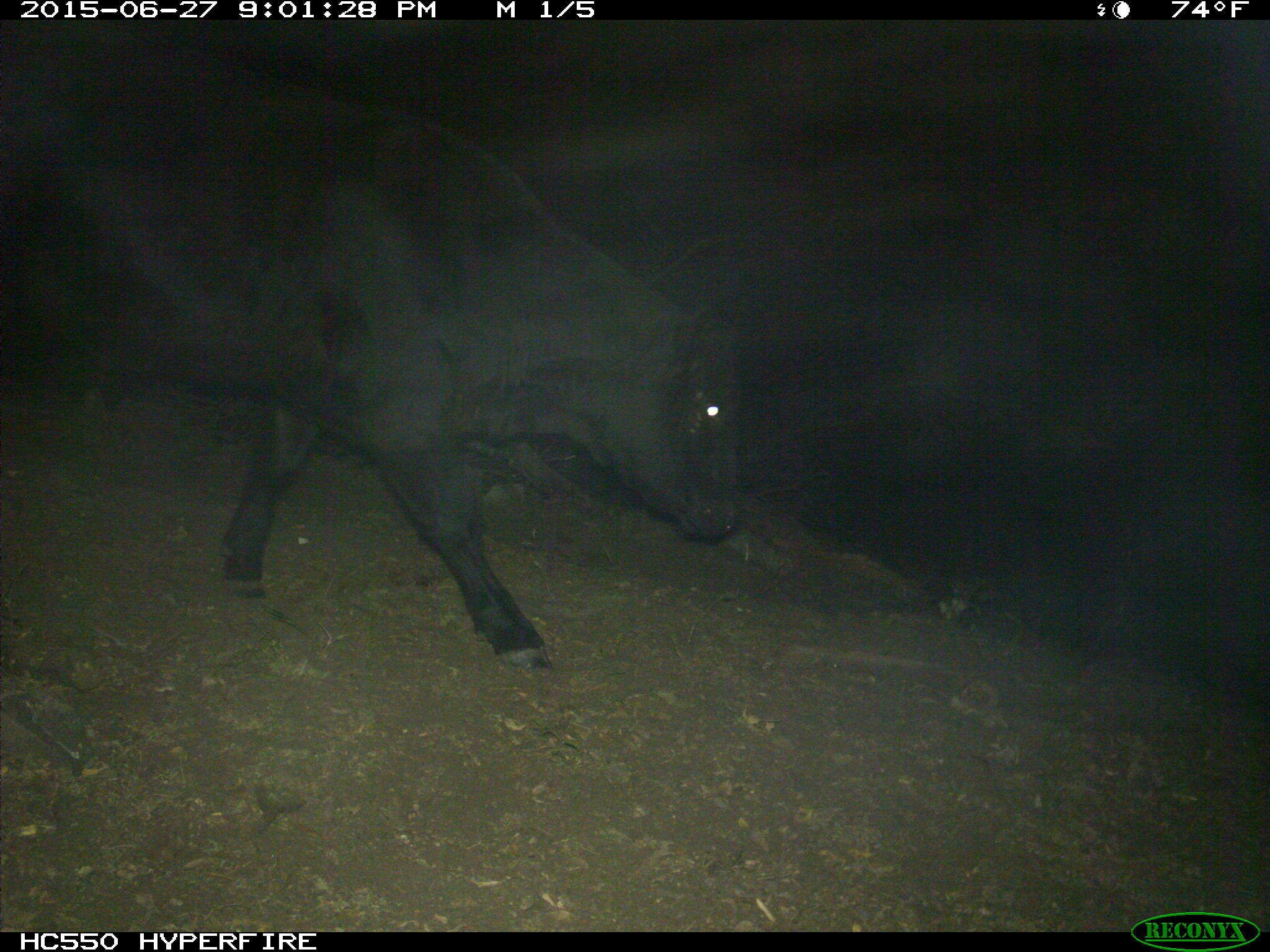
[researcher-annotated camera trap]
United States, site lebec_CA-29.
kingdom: Animalia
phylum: Chordata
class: Mammalia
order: Artiodactyla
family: Bovidae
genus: Bos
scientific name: Bos taurus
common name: domestic cow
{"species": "Bos taurus (domestic cow)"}